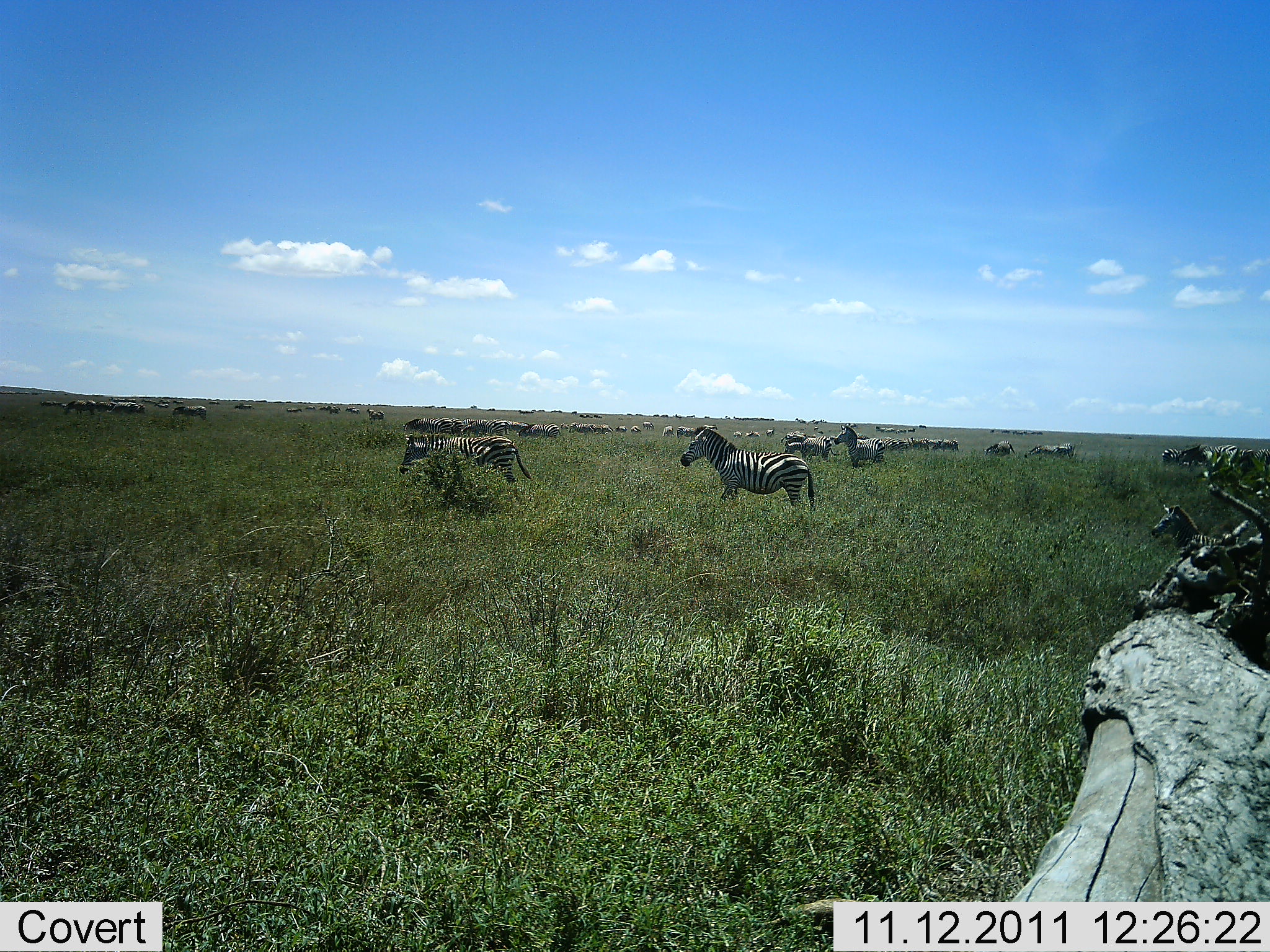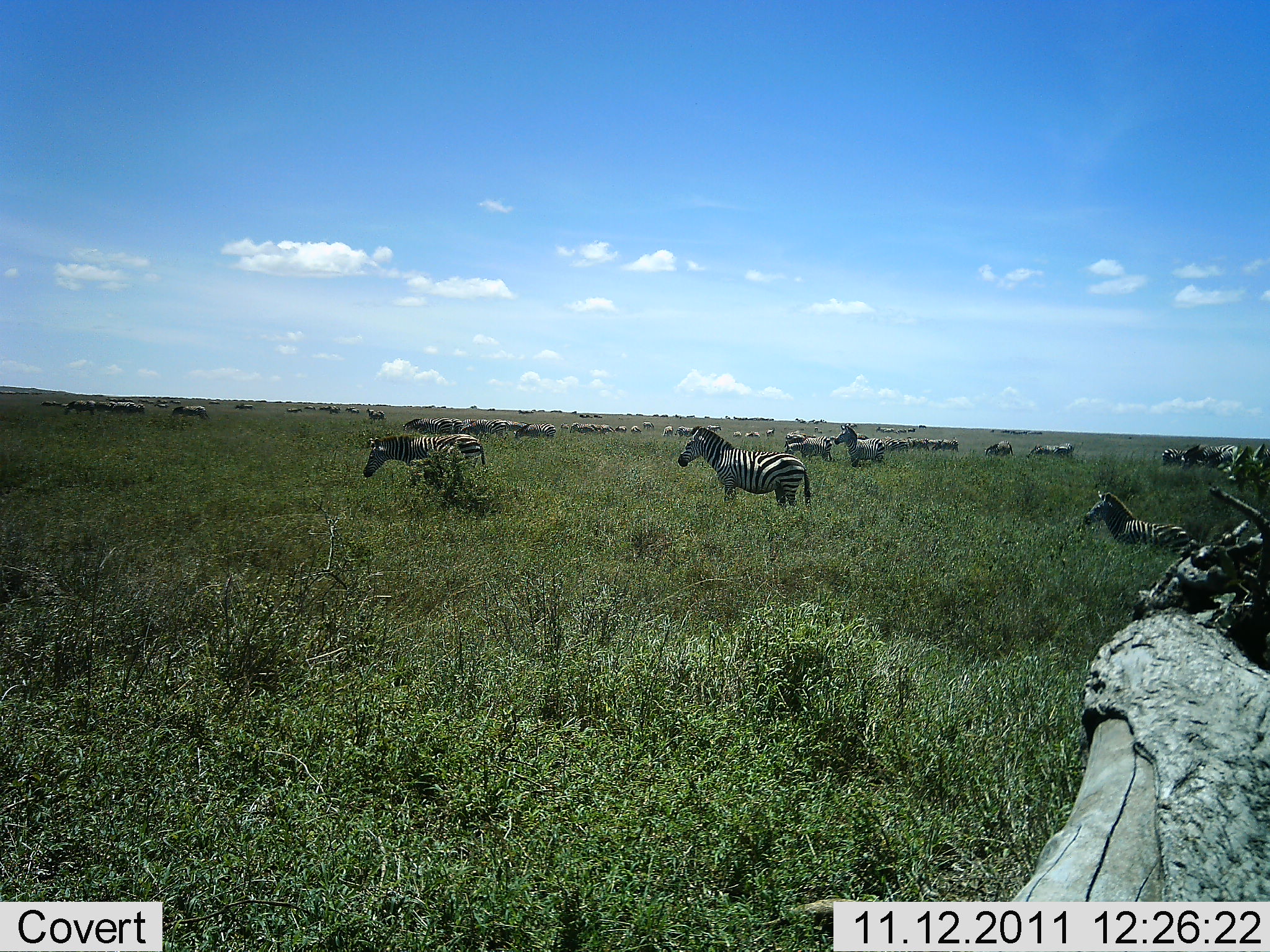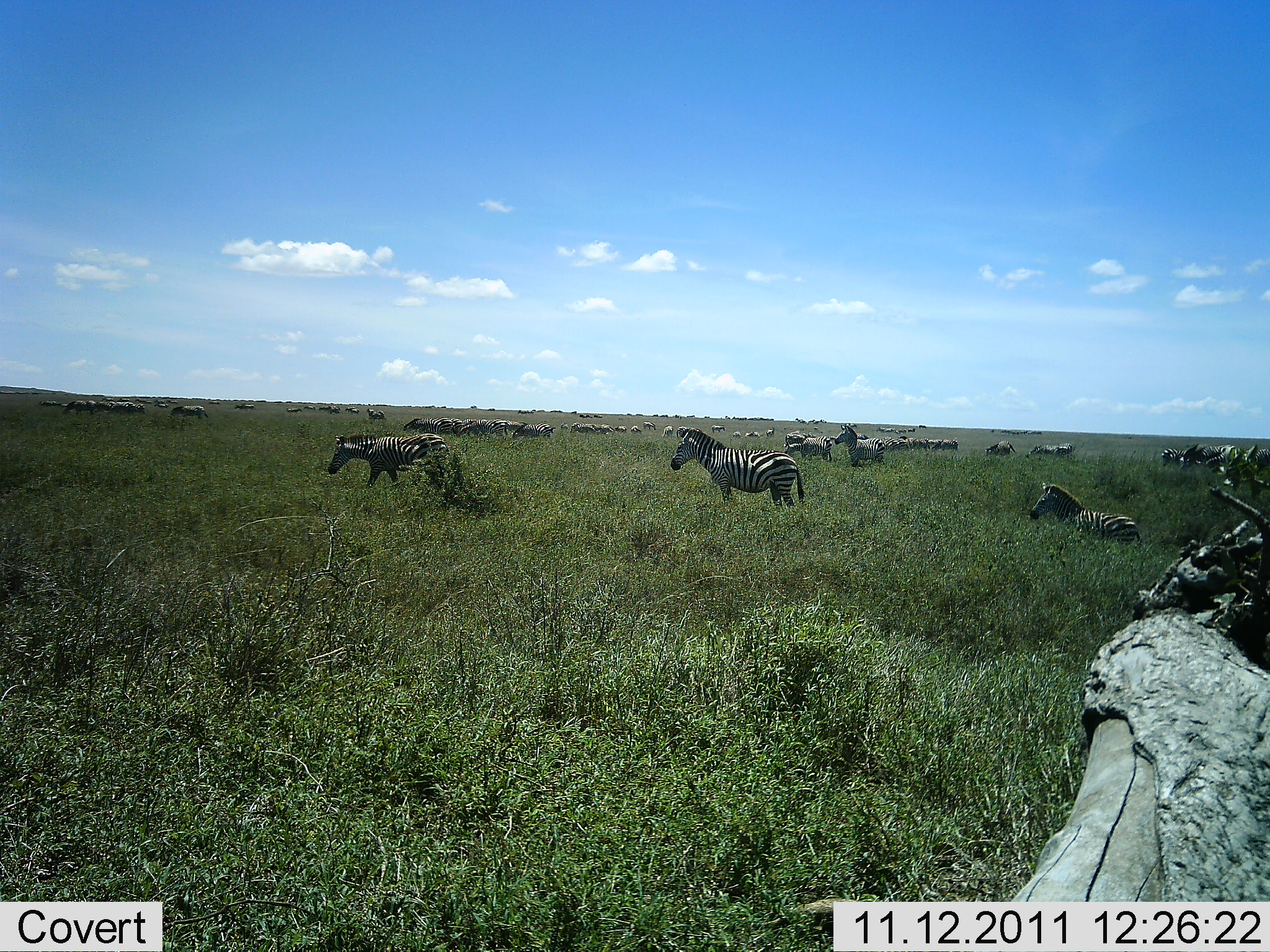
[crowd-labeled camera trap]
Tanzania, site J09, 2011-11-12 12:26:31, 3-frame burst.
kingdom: Animalia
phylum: Chordata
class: Mammalia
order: Perissodactyla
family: Equidae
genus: Equus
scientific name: Equus quagga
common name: plains zebra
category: zebra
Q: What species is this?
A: Zebra (plains zebra) (Equus quagga).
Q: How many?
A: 11-50.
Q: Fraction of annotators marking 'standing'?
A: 50%.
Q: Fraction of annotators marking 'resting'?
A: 8%.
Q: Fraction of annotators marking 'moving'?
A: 100%.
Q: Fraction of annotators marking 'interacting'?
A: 8%.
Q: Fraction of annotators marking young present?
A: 0%.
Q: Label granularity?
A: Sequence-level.